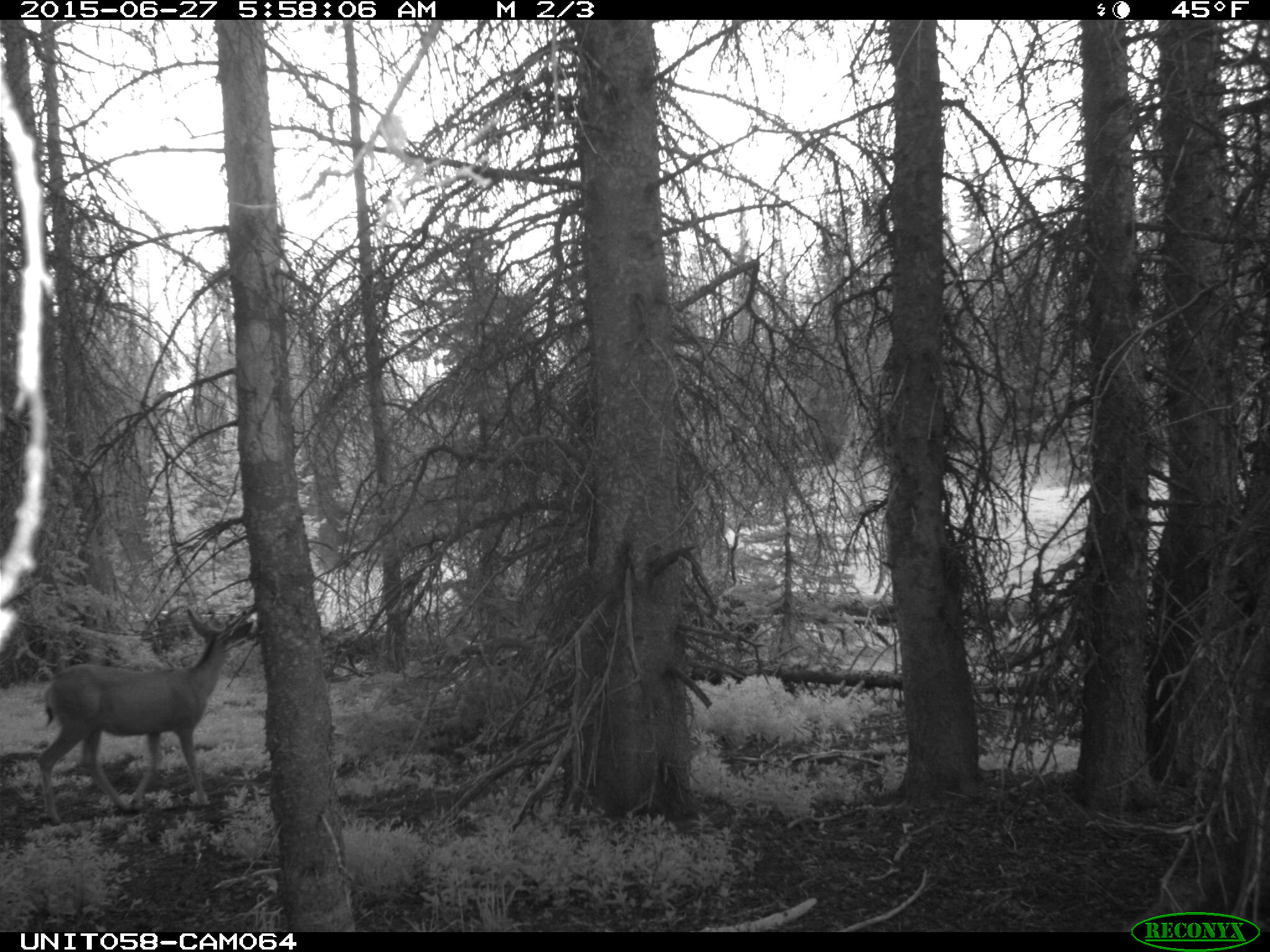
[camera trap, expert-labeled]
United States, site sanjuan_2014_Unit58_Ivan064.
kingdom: Animalia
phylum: Chordata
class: Mammalia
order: Artiodactyla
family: Cervidae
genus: Odocoileus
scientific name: Odocoileus hemionus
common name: mule deer